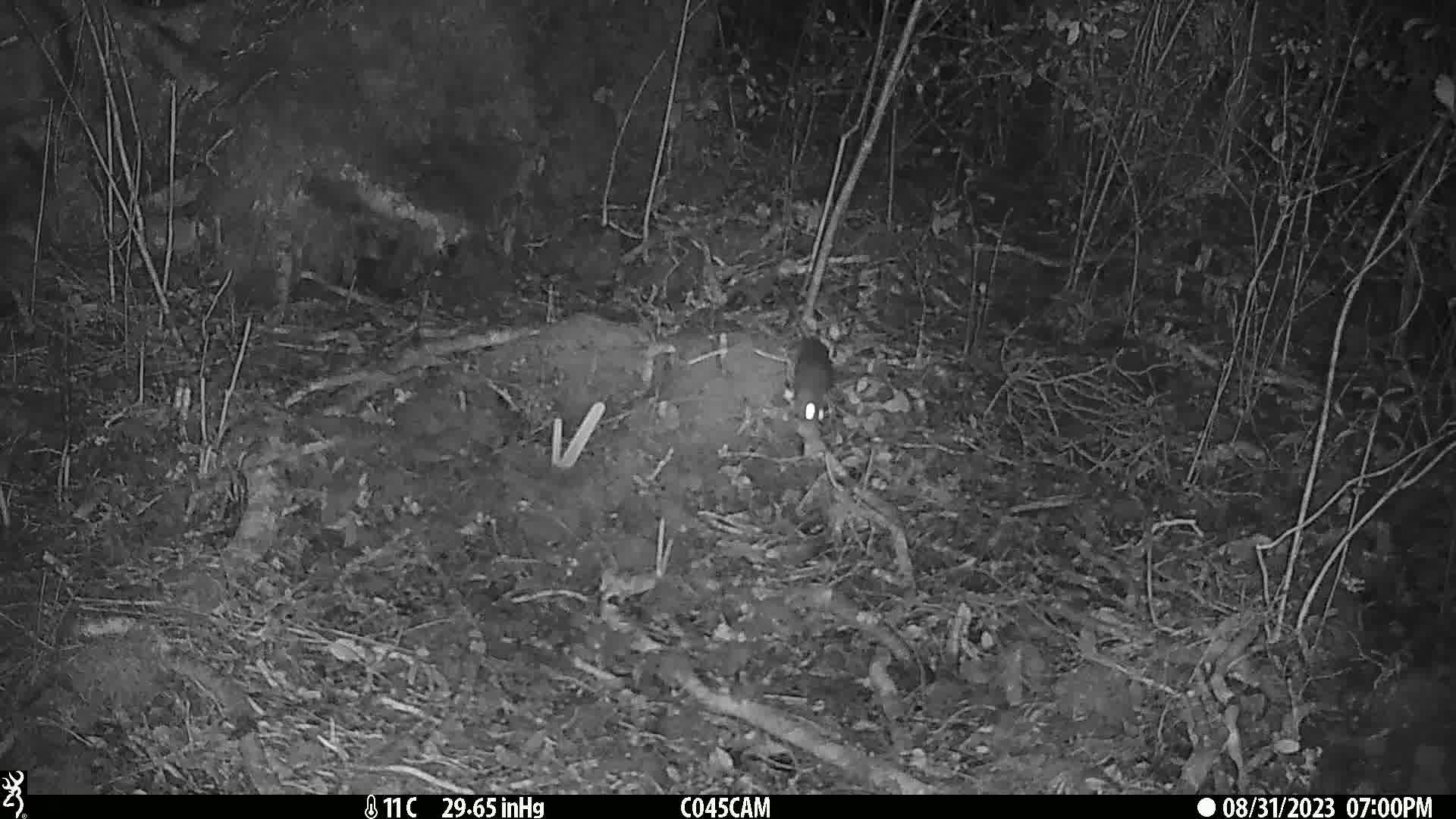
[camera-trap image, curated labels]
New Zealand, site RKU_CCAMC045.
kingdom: Animalia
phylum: Chordata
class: Mammalia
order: Rodentia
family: Muridae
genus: Rattus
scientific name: Rattus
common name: rat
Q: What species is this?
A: Rat (Rattus).